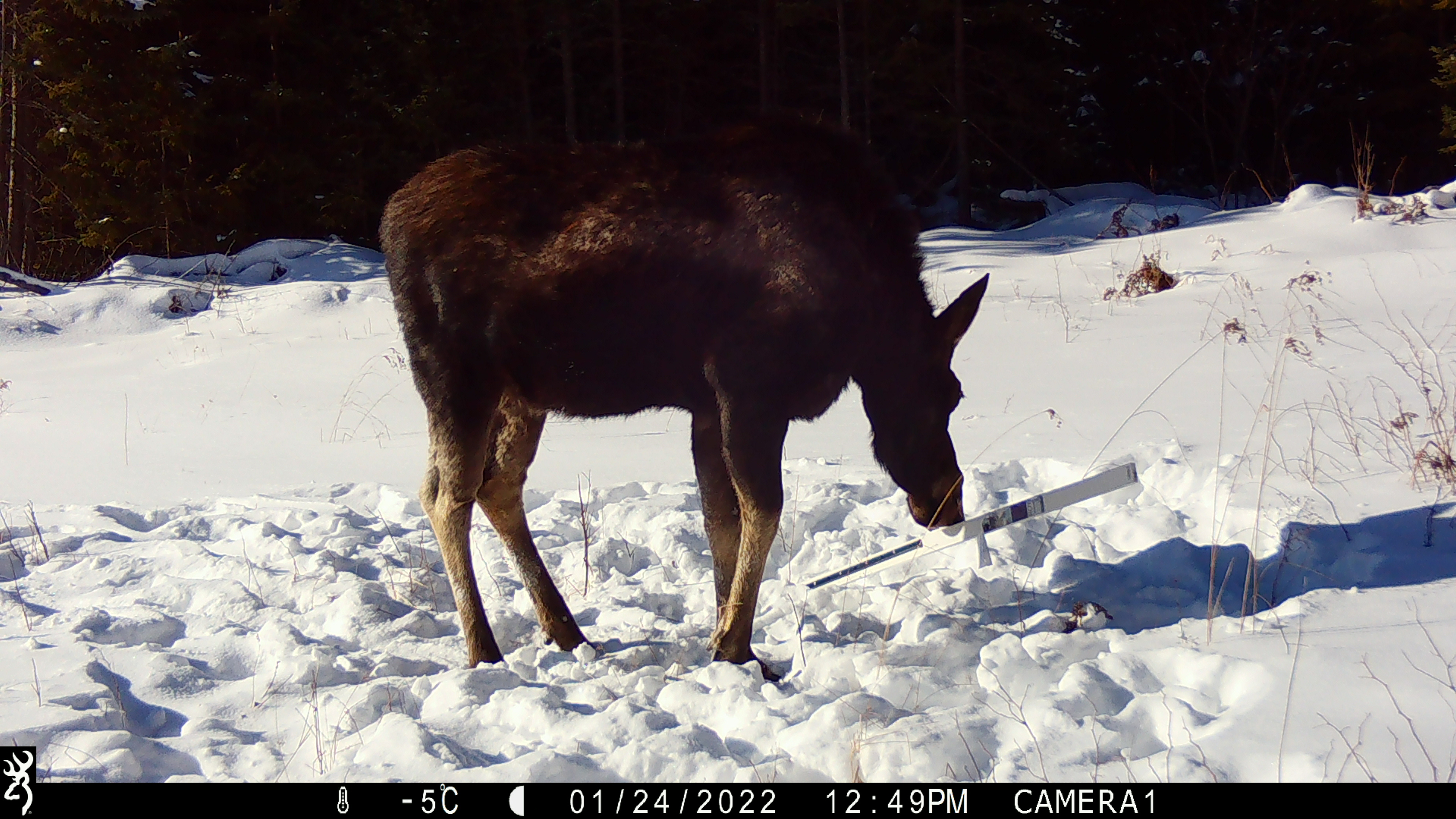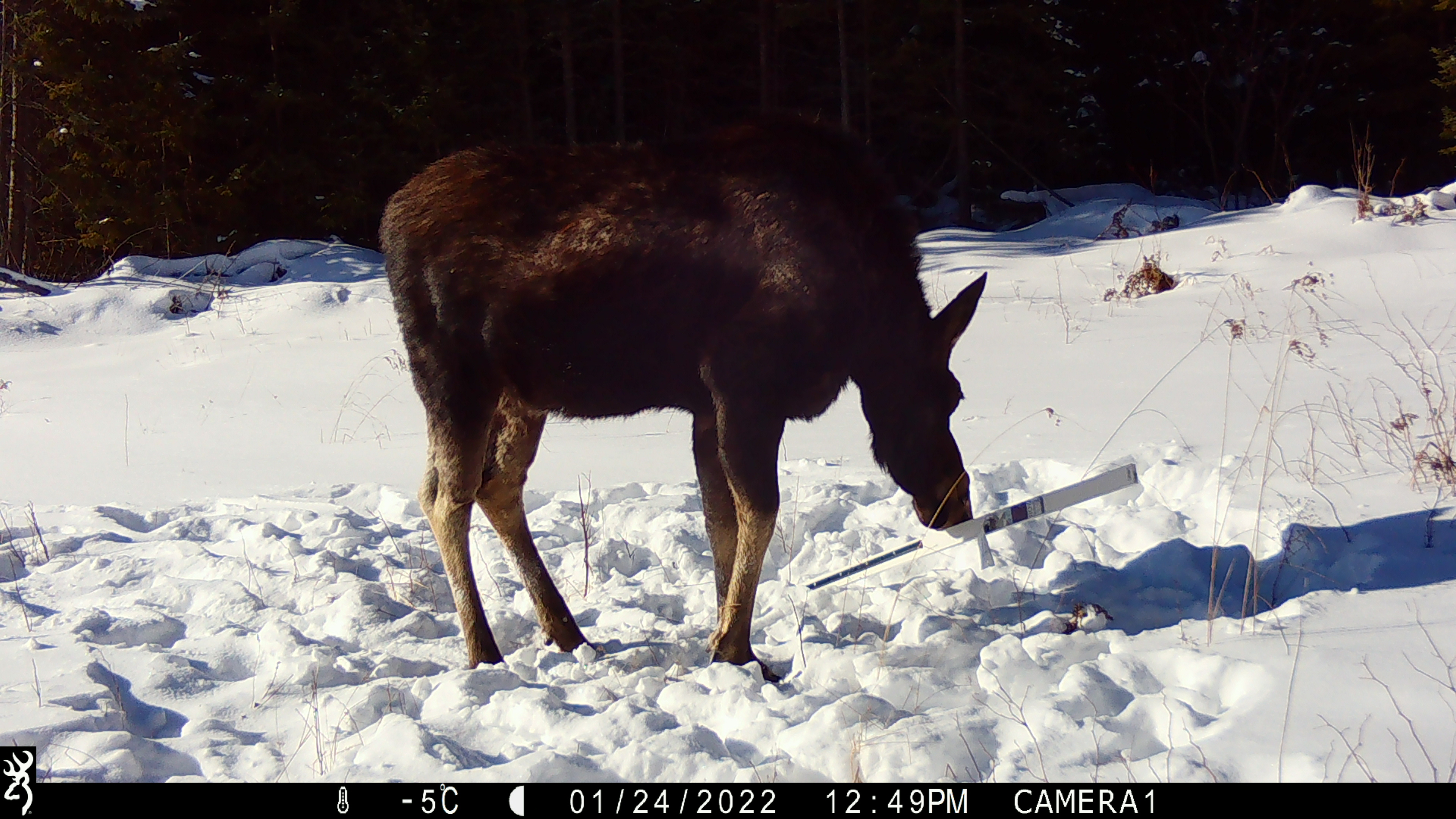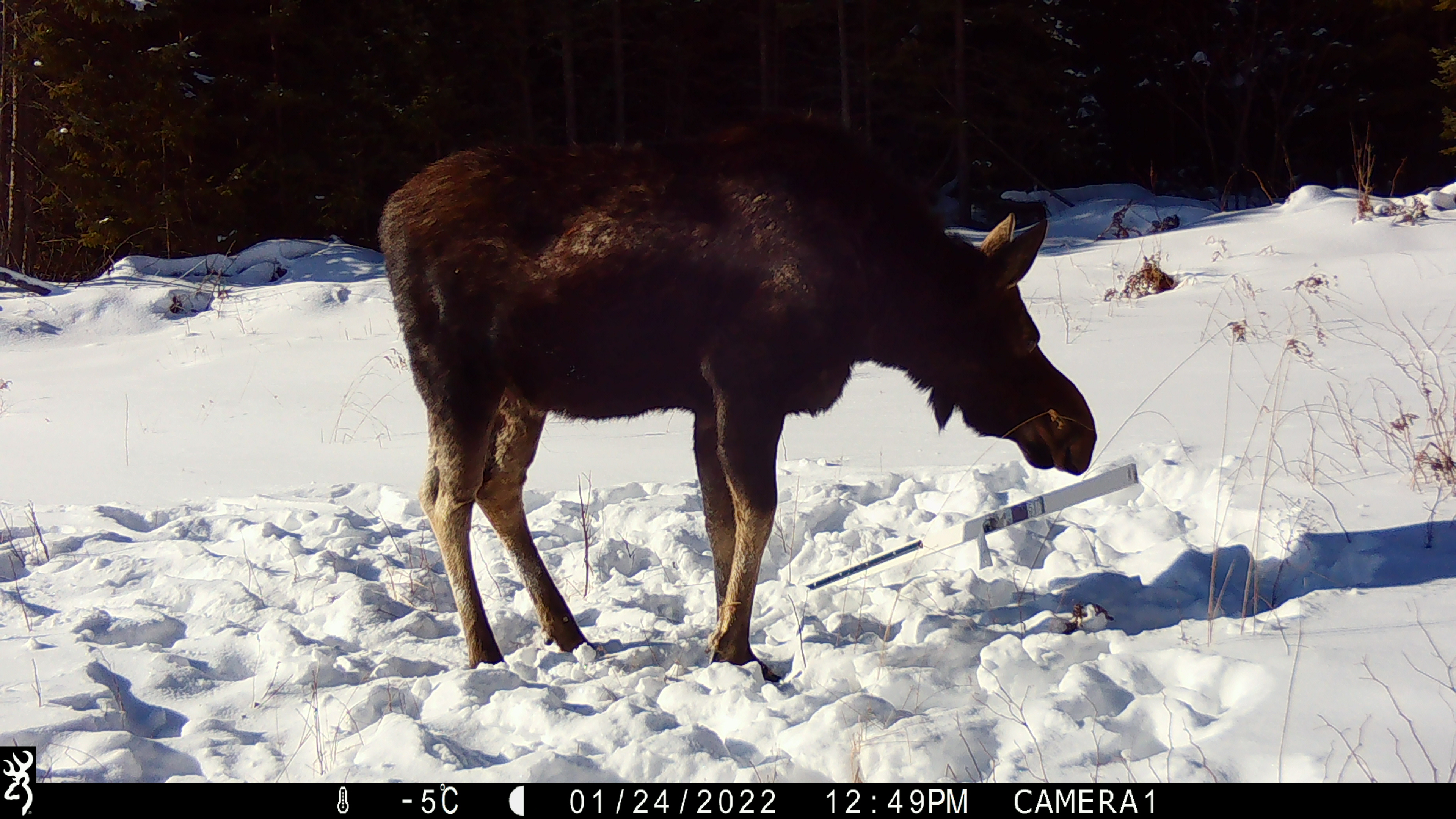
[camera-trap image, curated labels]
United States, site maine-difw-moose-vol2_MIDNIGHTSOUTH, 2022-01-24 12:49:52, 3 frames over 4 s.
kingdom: Animalia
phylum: Chordata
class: Mammalia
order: Artiodactyla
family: Cervidae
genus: Alces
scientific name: Alces alces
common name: moose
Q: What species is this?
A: Moose (Alces alces).